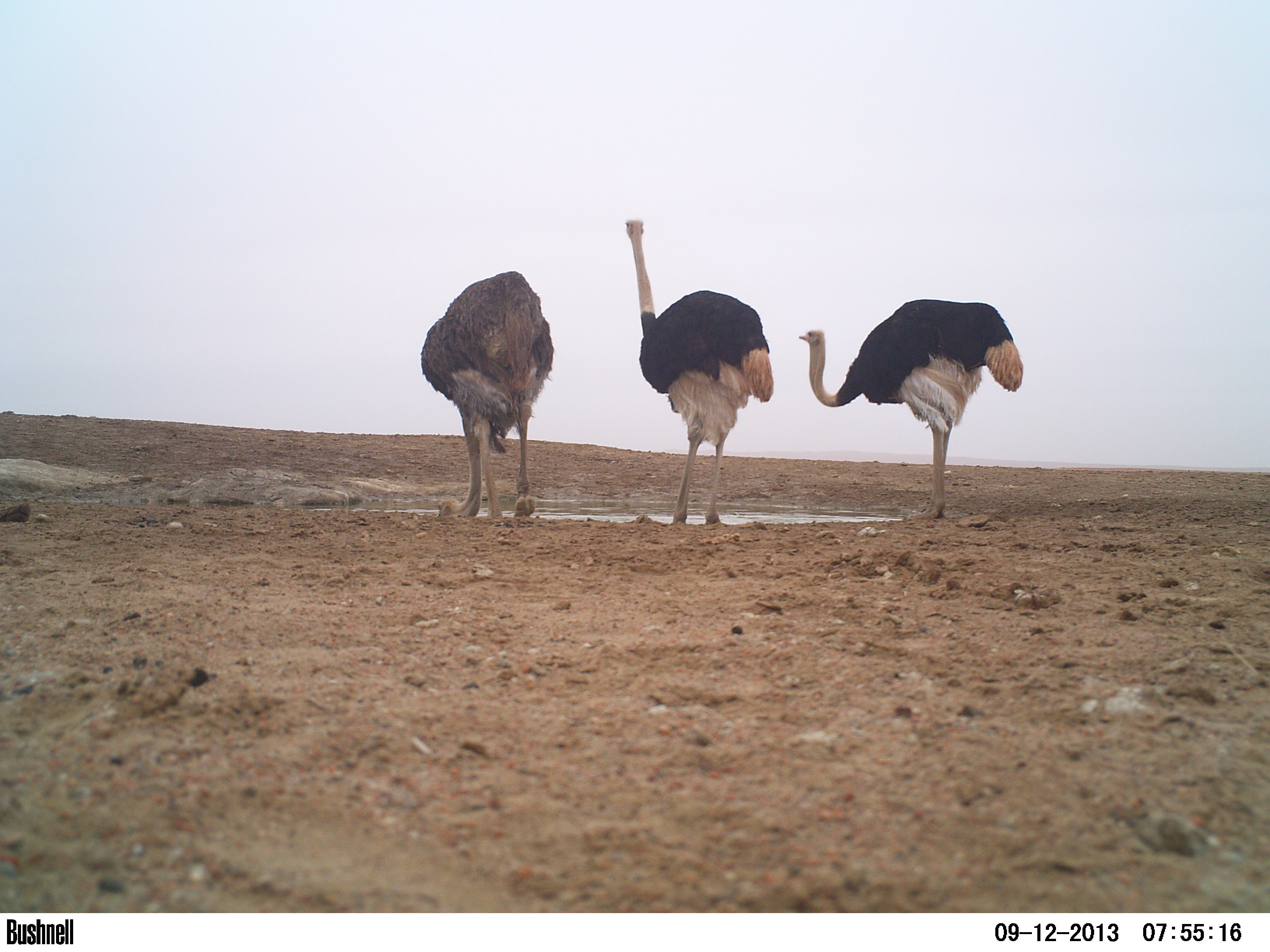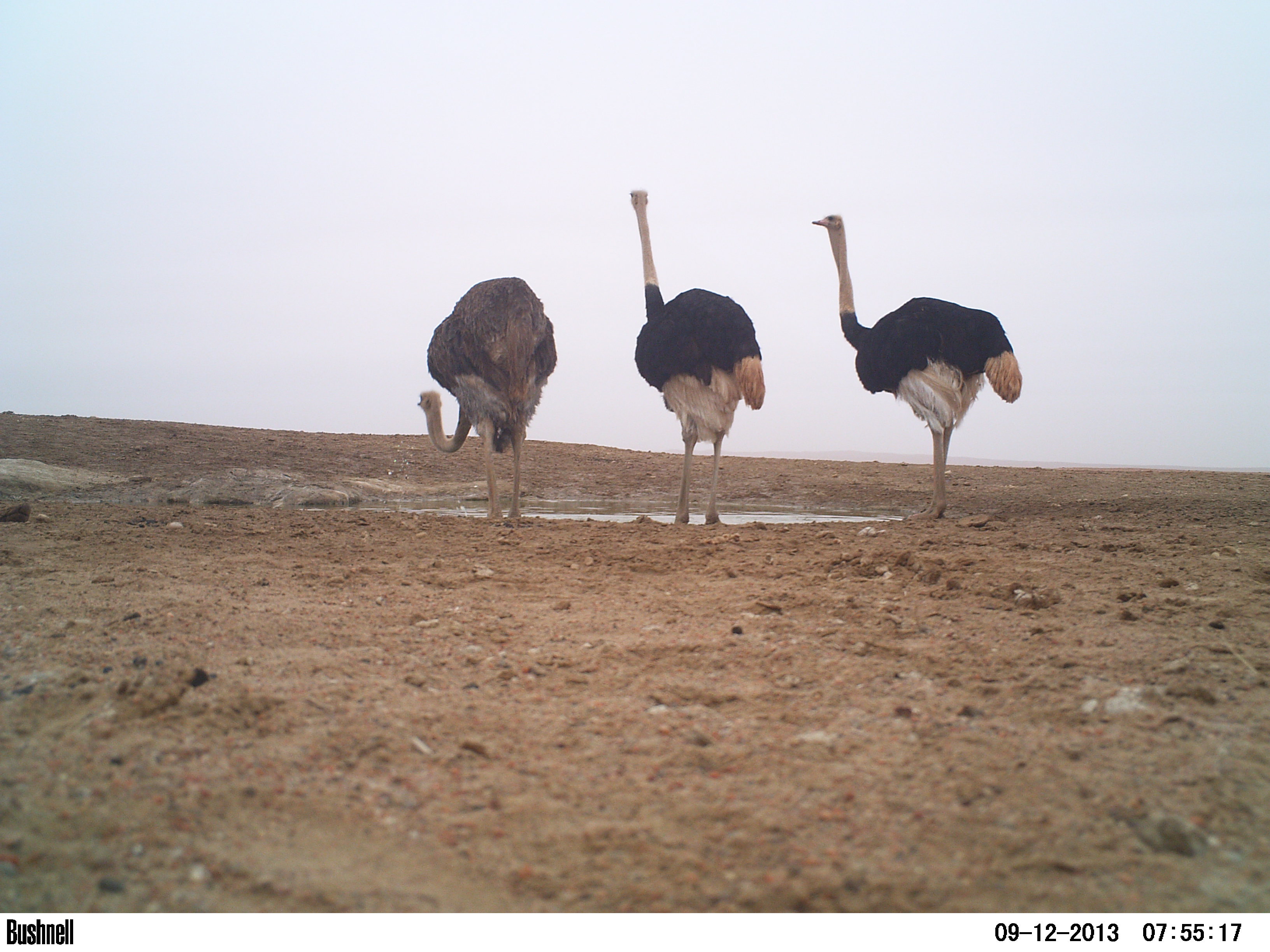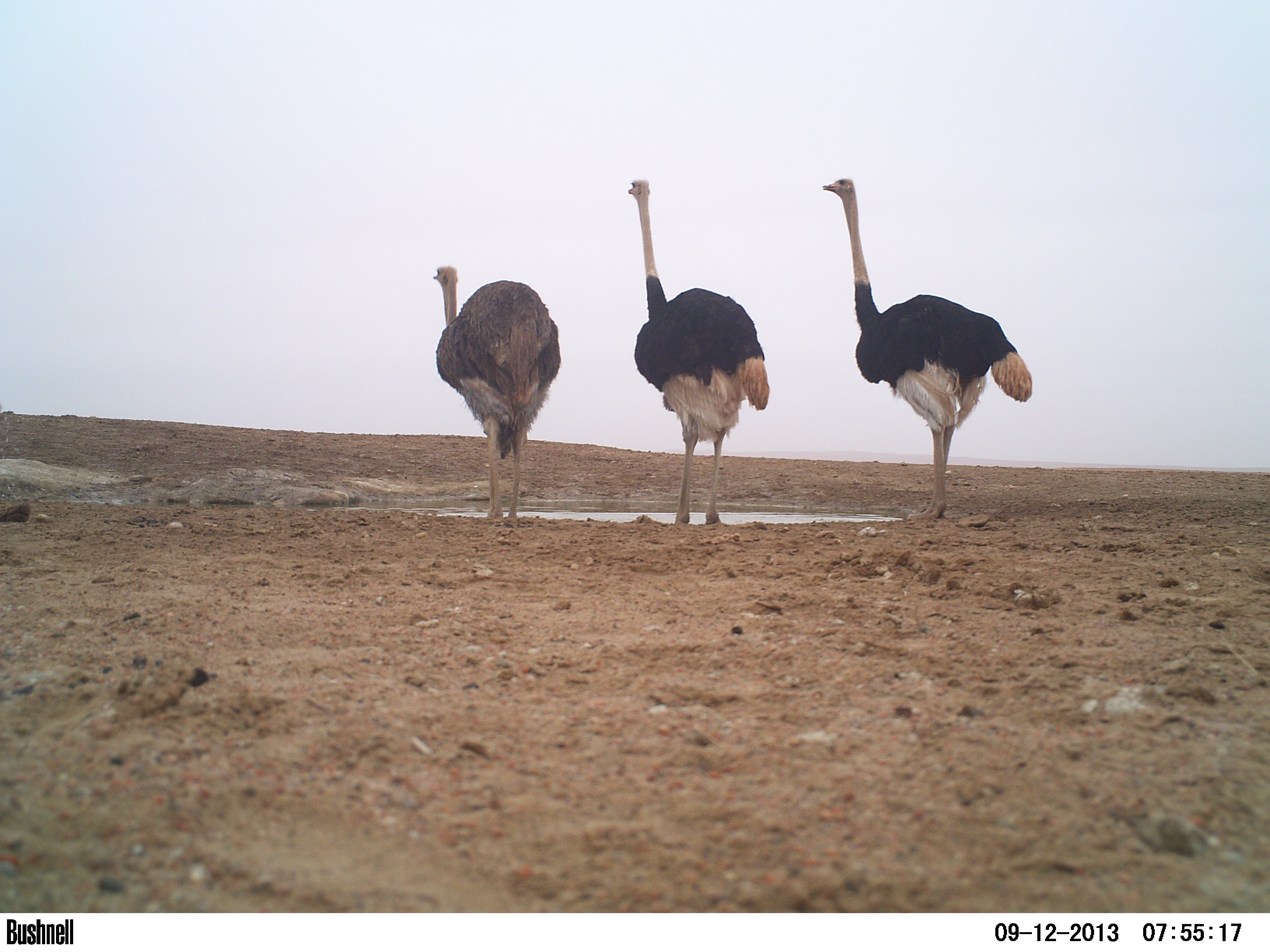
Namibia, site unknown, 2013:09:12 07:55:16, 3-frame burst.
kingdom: Animalia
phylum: Chordata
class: Aves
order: Struthioniformes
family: Struthionidae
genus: Struthio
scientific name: Struthio camelus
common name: common ostrich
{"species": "Struthio camelus (common ostrich)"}